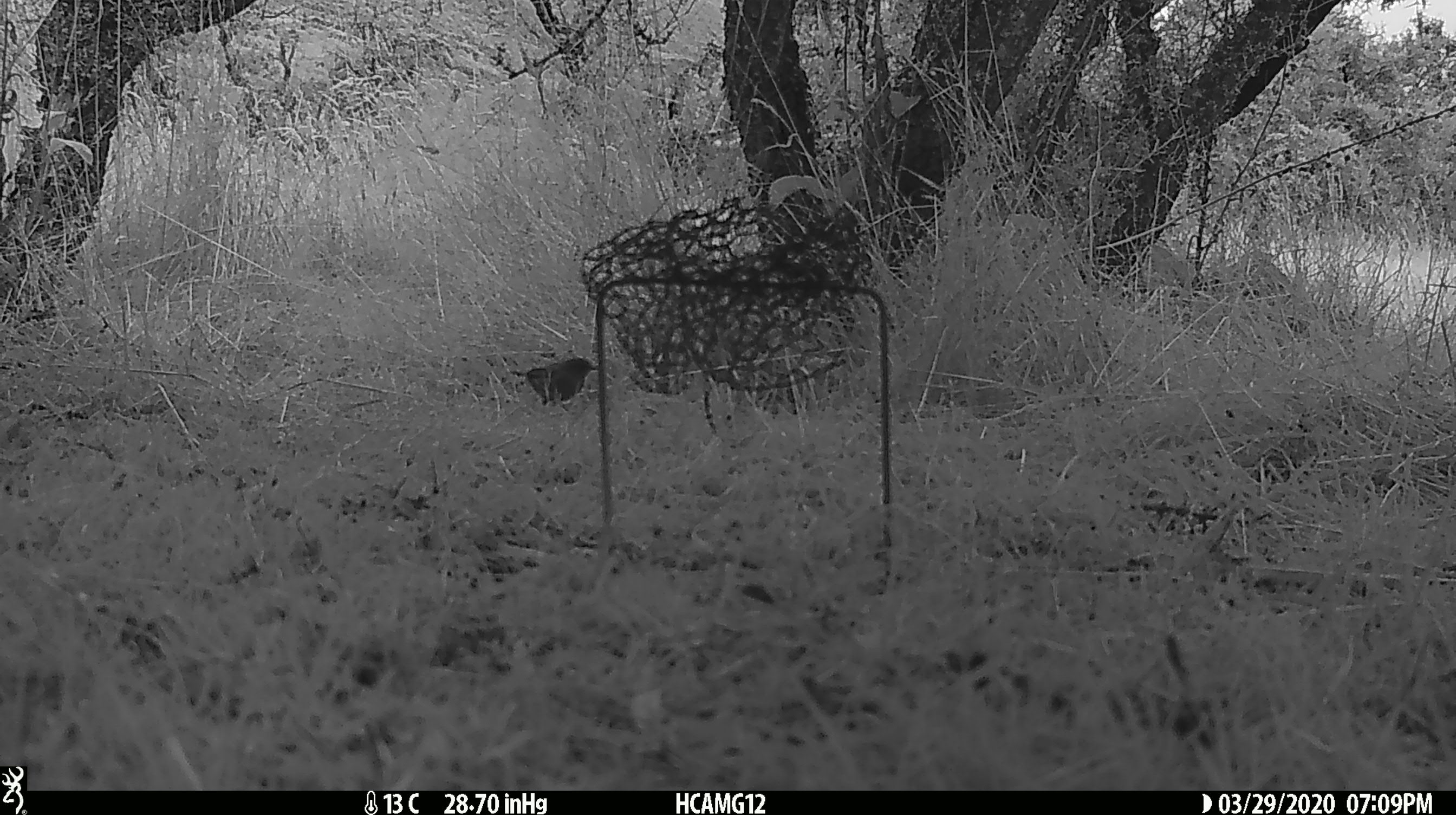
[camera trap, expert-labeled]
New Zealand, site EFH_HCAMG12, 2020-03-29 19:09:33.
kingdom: Animalia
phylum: Chordata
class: Aves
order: Passeriformes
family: Prunellidae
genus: Prunella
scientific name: Prunella modularis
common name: dunnock